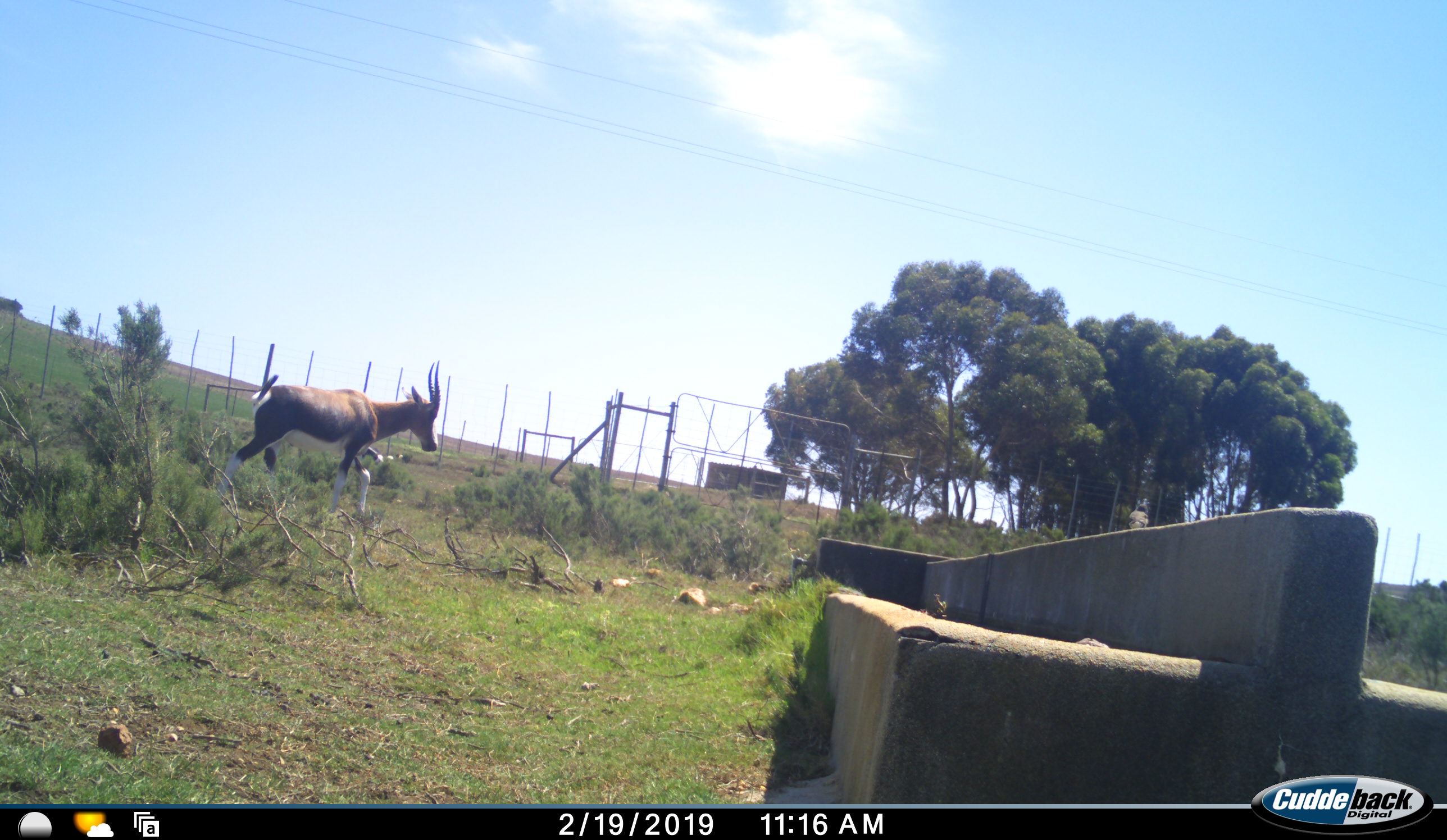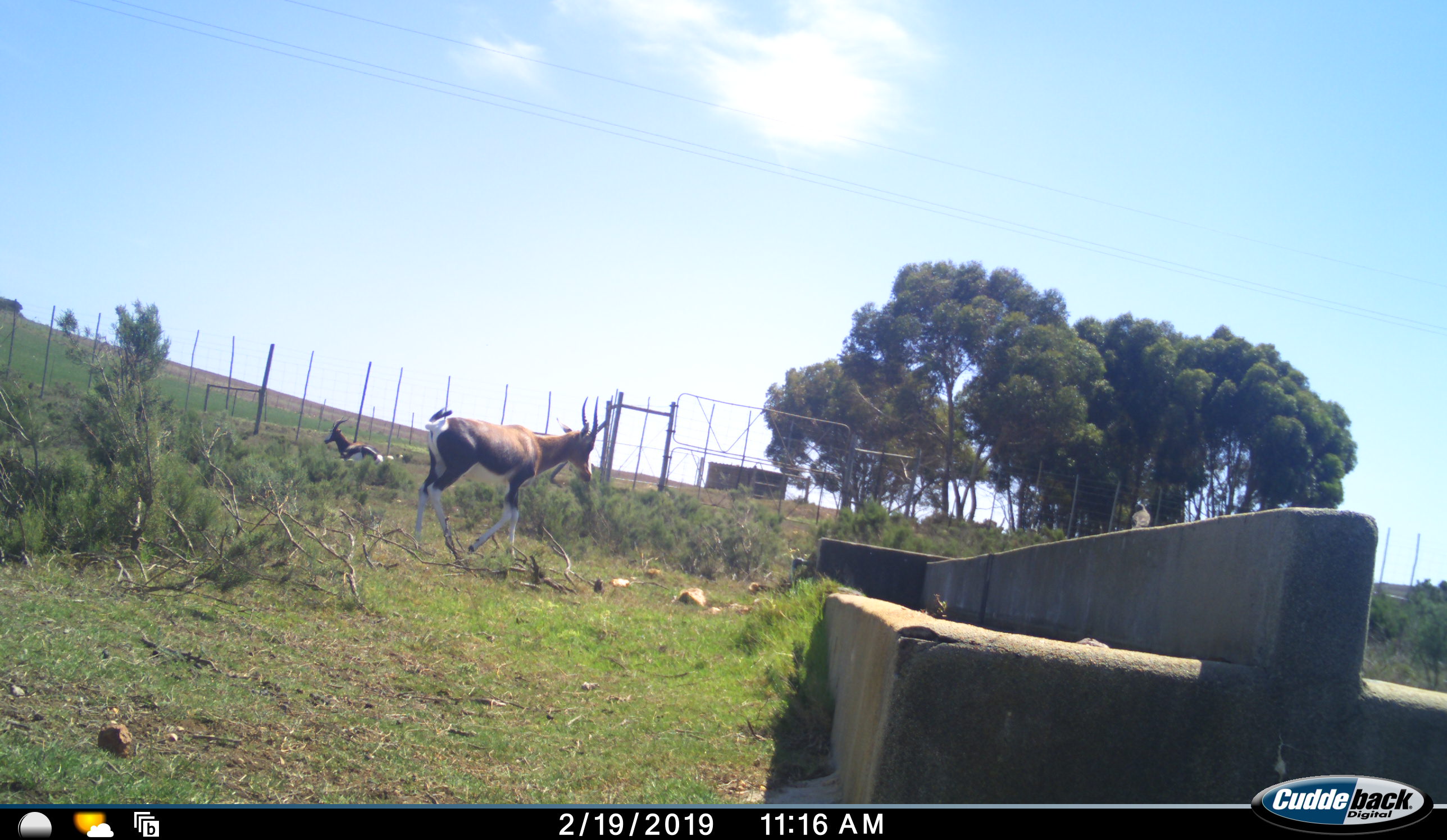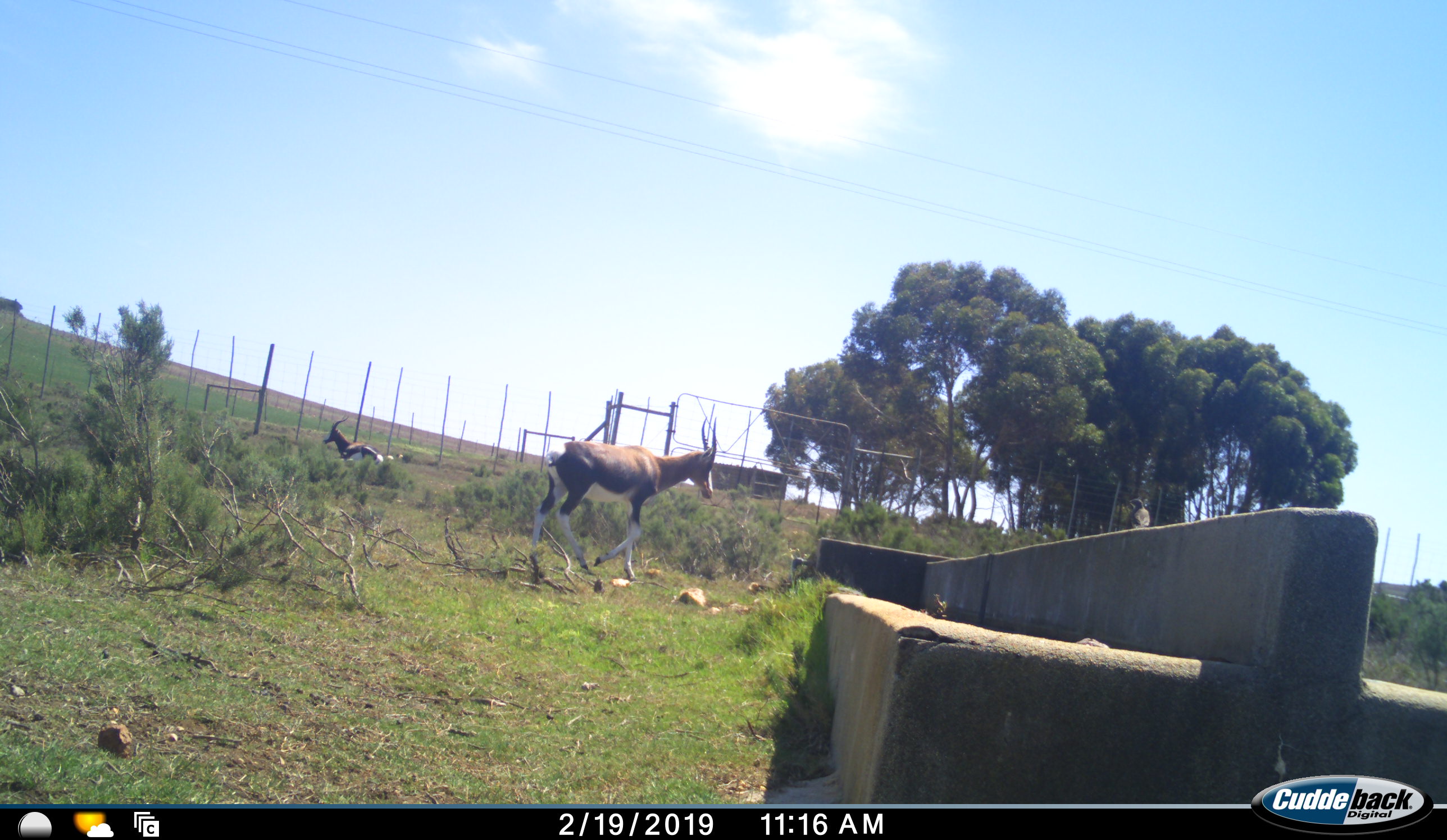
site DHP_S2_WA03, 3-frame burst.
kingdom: Animalia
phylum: Chordata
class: Mammalia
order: Artiodactyla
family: Bovidae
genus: Damaliscus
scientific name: Damaliscus pygargus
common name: bontebok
Bontebok (Damaliscus pygargus), count 2. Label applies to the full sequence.